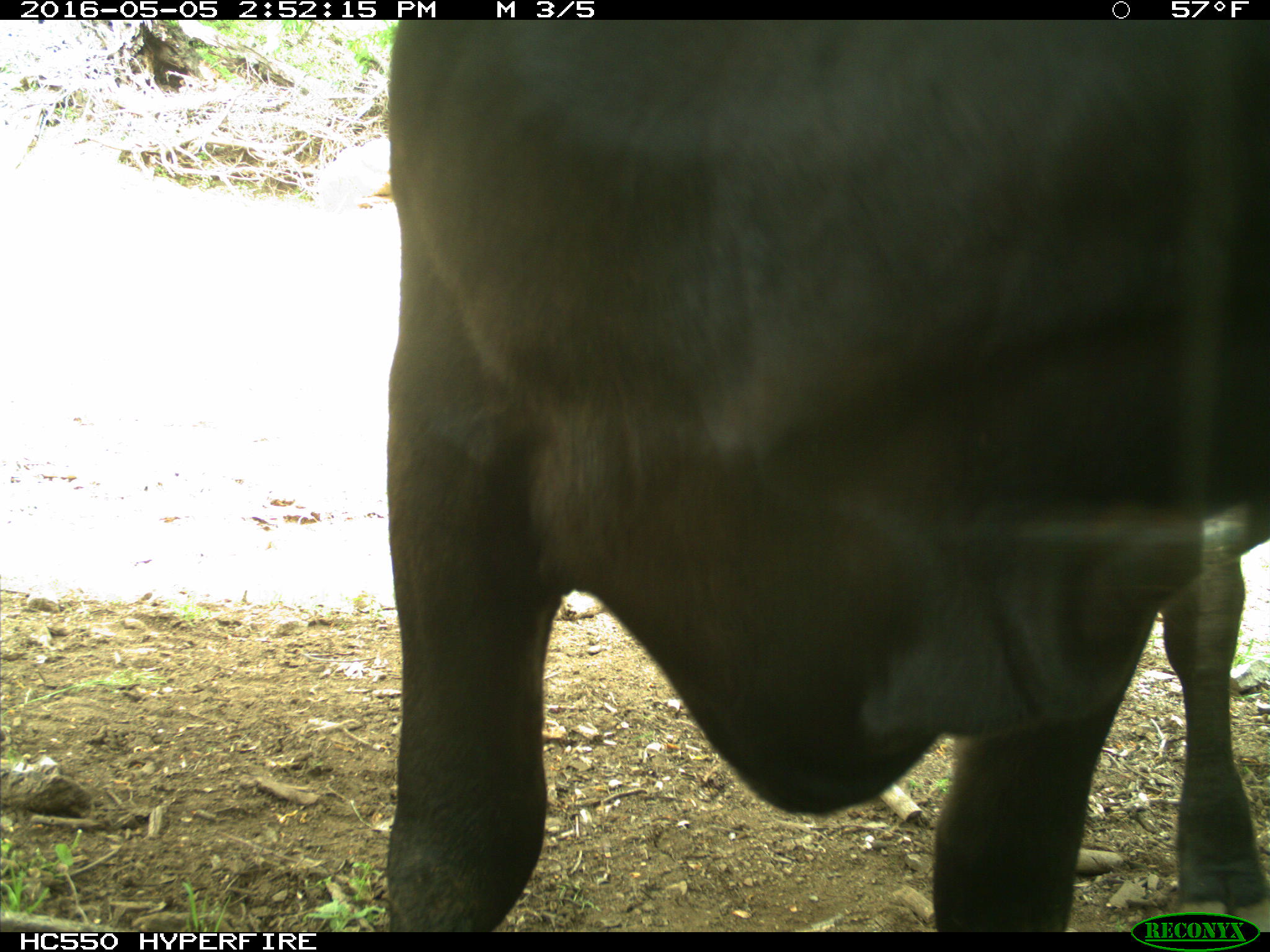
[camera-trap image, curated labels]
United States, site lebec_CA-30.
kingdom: Animalia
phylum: Chordata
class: Mammalia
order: Artiodactyla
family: Bovidae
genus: Bos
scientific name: Bos taurus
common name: domestic cow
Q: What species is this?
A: Bos taurus (domestic cow).